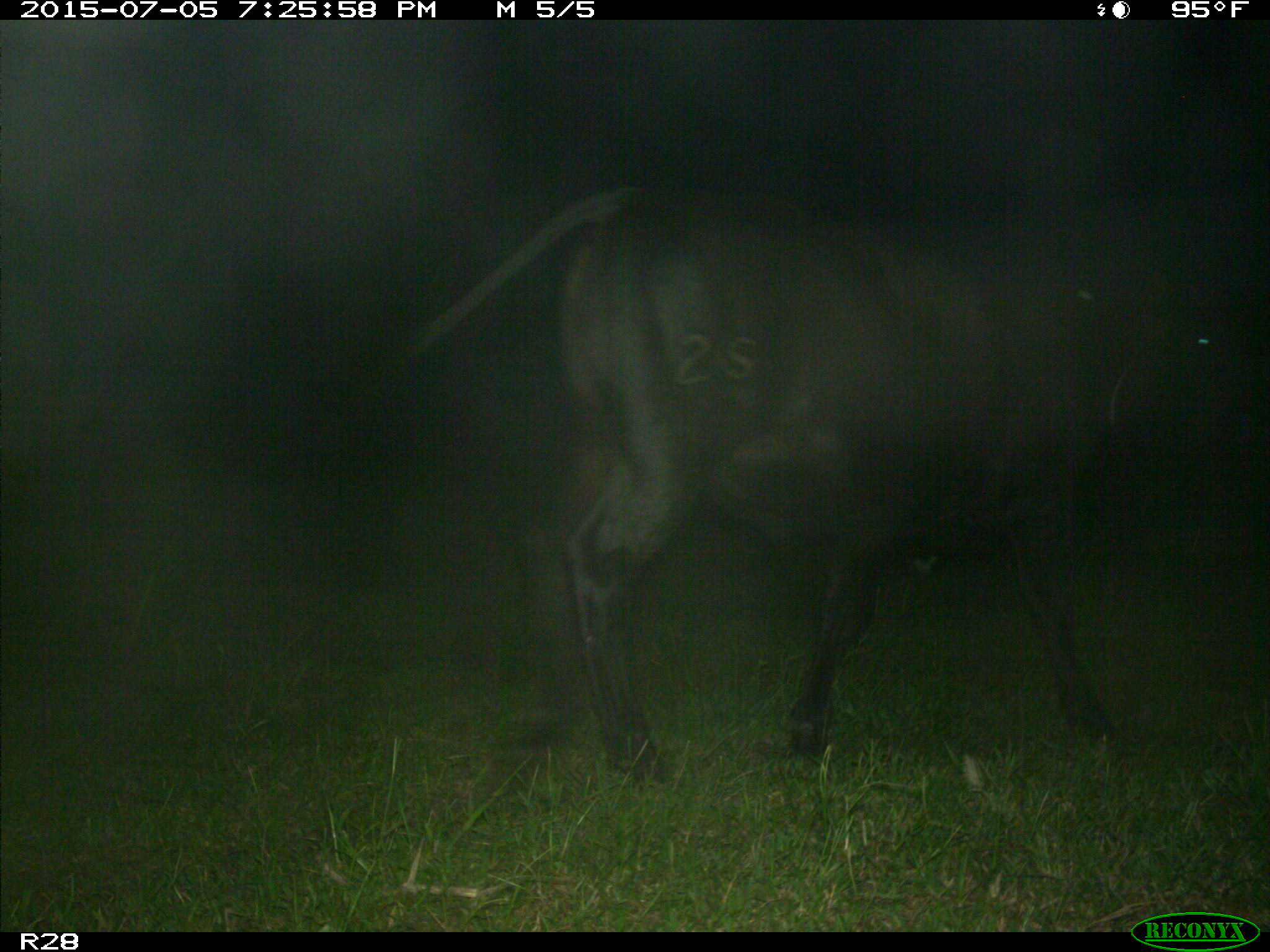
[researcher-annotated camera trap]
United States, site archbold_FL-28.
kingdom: Animalia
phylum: Chordata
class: Mammalia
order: Artiodactyla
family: Bovidae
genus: Bos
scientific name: Bos taurus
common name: domestic cow